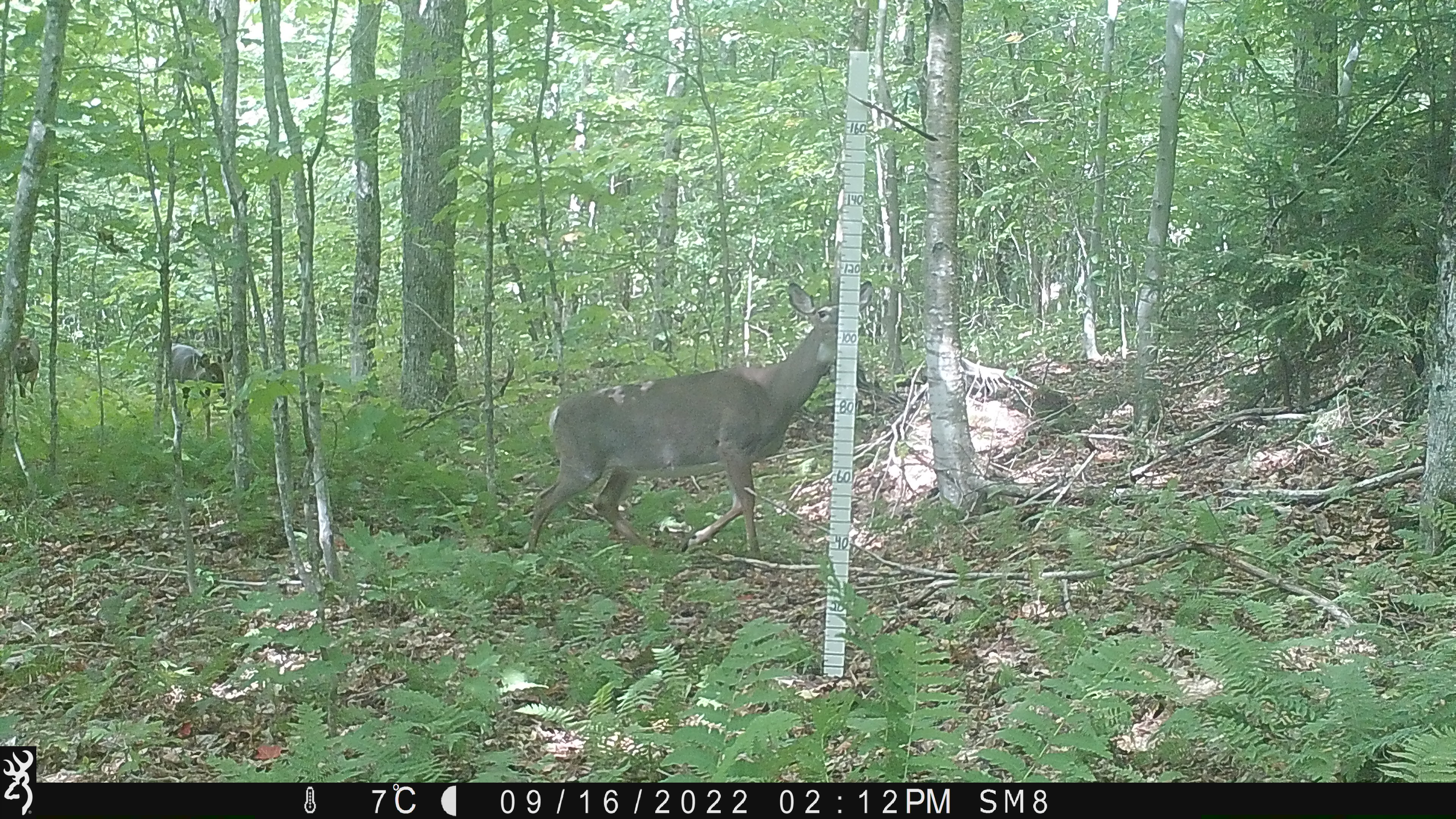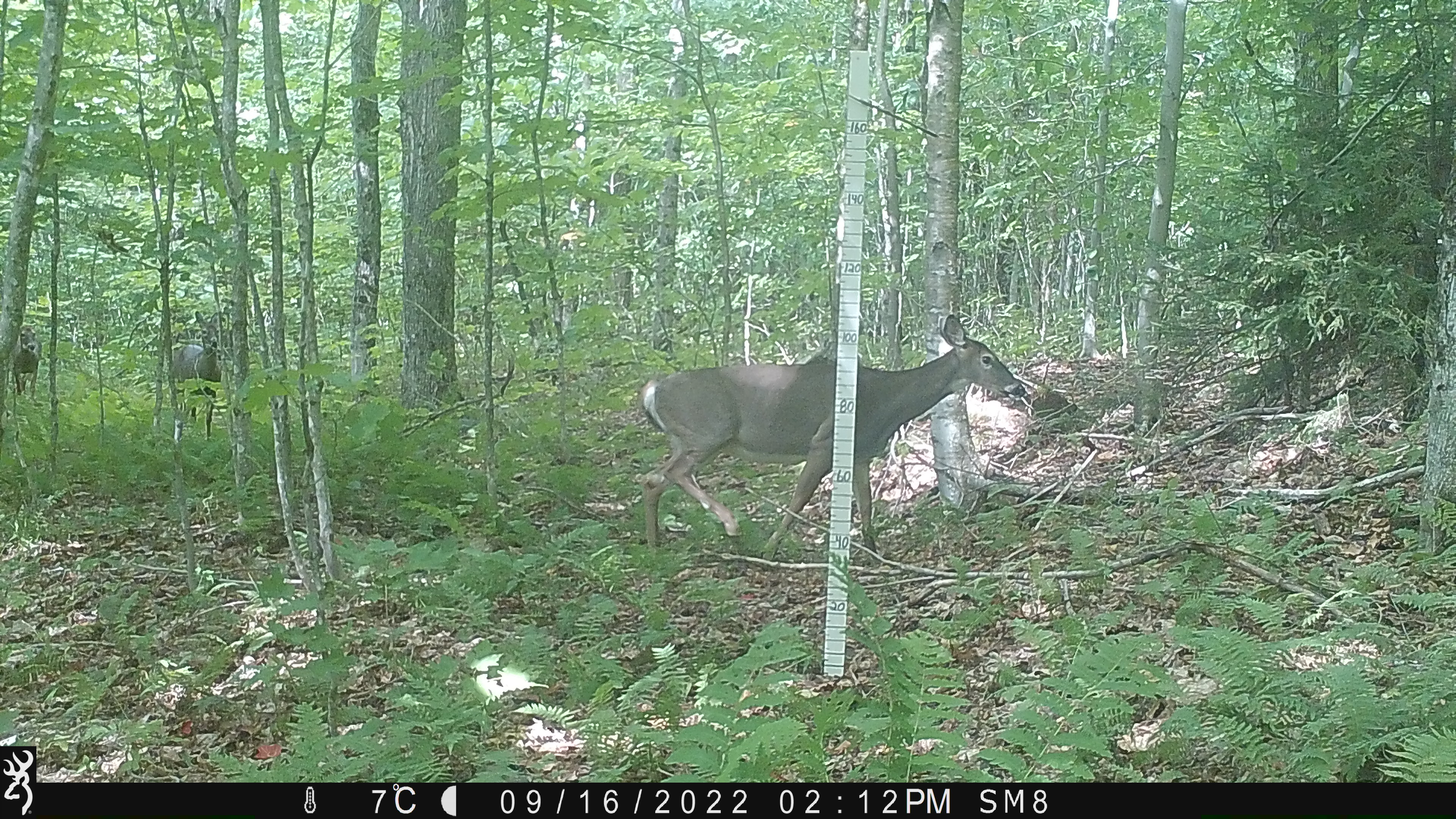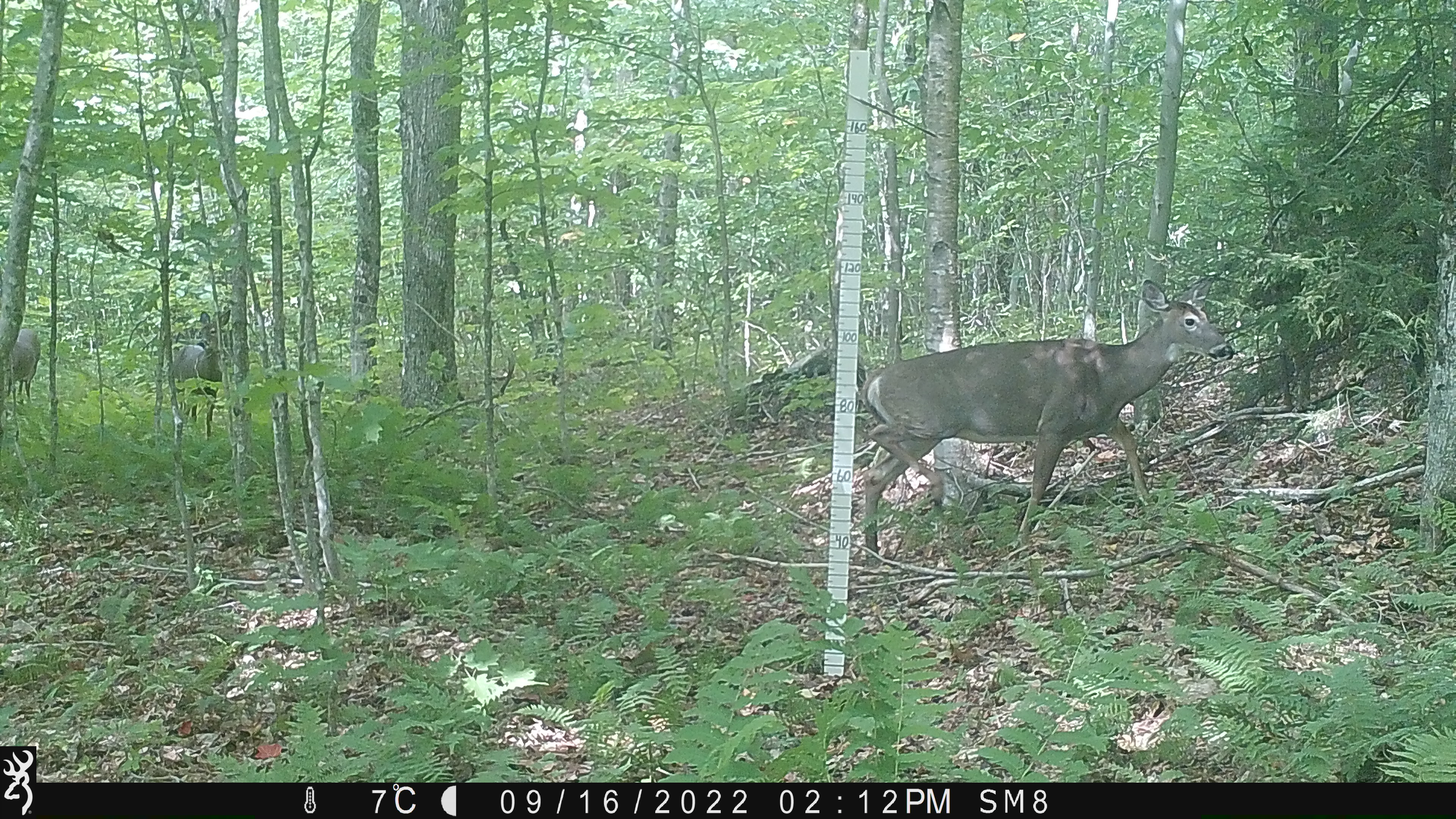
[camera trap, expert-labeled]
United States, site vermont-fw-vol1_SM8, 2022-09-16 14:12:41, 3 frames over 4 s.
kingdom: Animalia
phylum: Chordata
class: Mammalia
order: Artiodactyla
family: Cervidae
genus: Odocoileus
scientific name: Odocoileus virginianus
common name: white-tailed deer